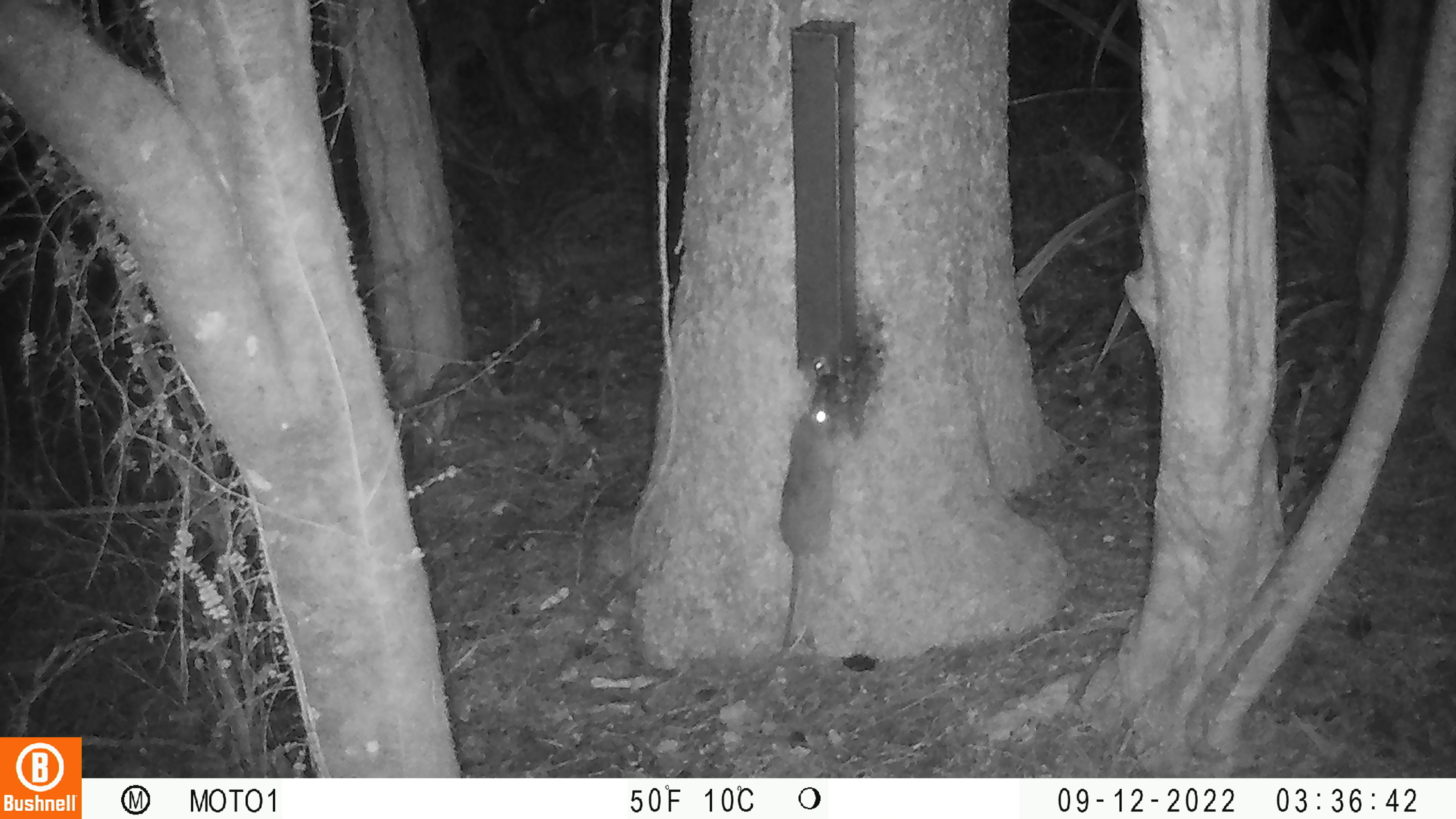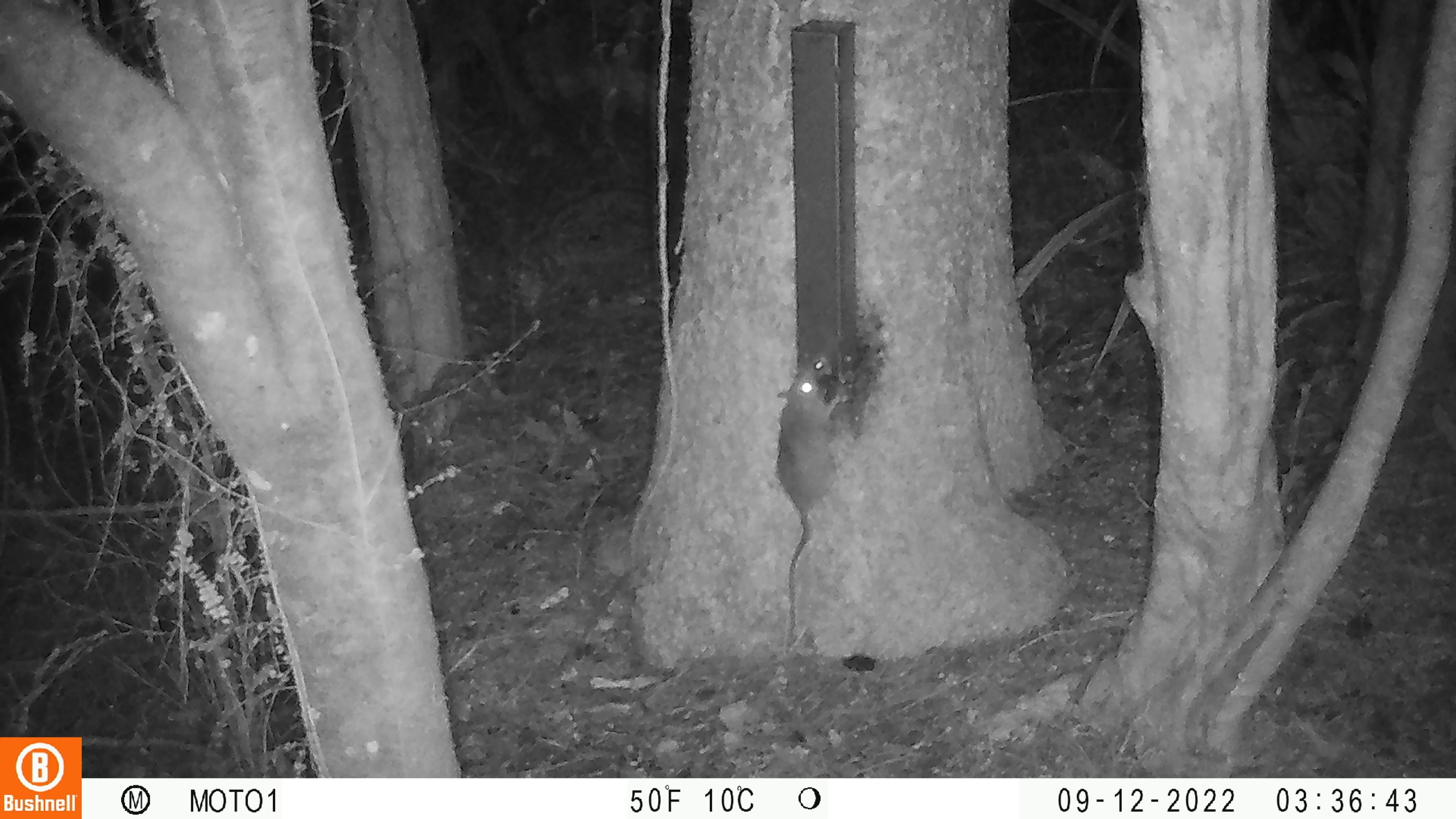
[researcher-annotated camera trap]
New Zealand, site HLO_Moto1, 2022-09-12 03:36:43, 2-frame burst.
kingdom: Animalia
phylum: Chordata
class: Mammalia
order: Rodentia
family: Muridae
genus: Rattus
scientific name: Rattus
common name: rat